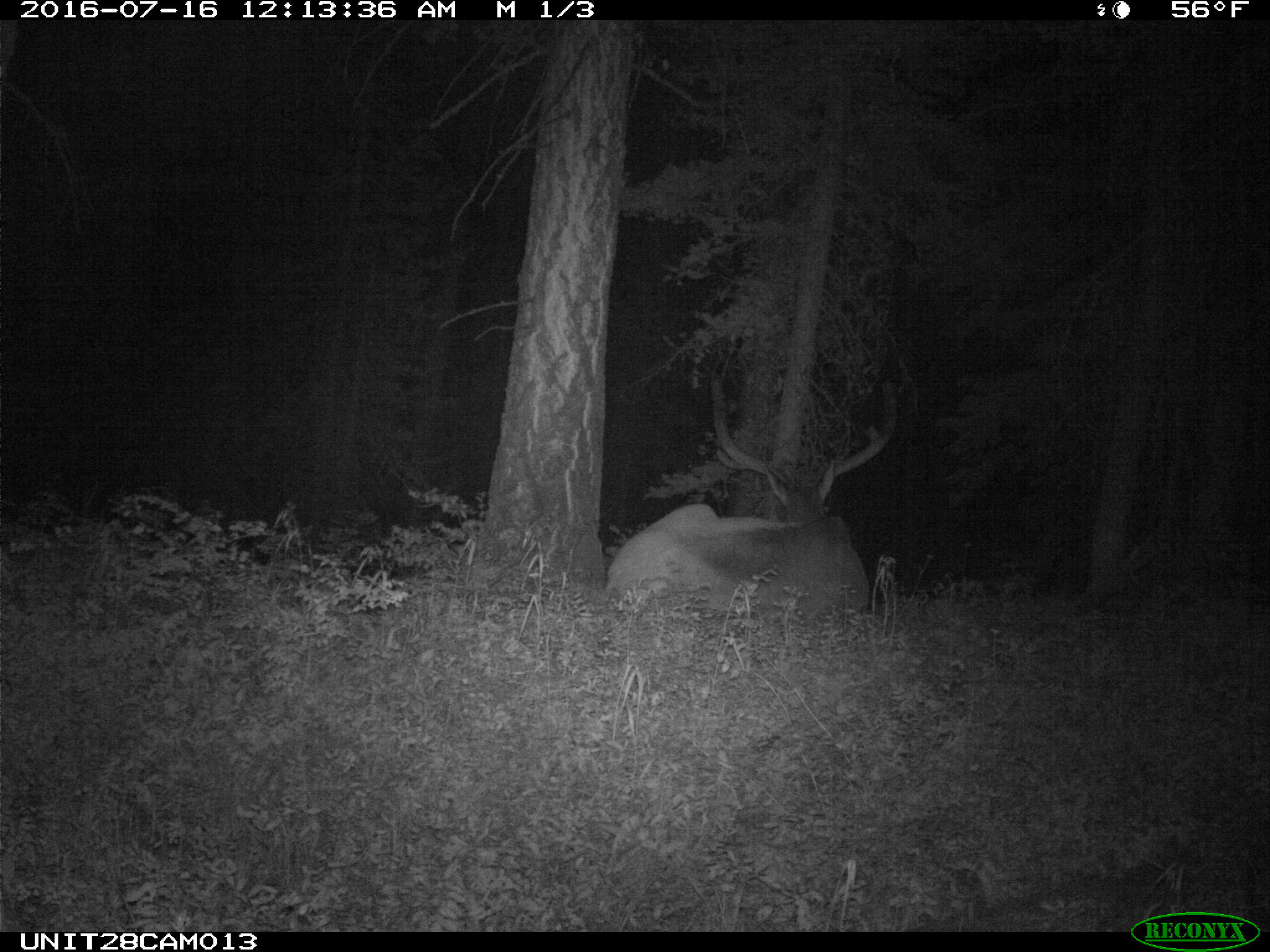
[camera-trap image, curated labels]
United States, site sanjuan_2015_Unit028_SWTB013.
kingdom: Animalia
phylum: Chordata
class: Mammalia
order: Artiodactyla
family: Cervidae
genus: Cervus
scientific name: Cervus elaphus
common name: red deer